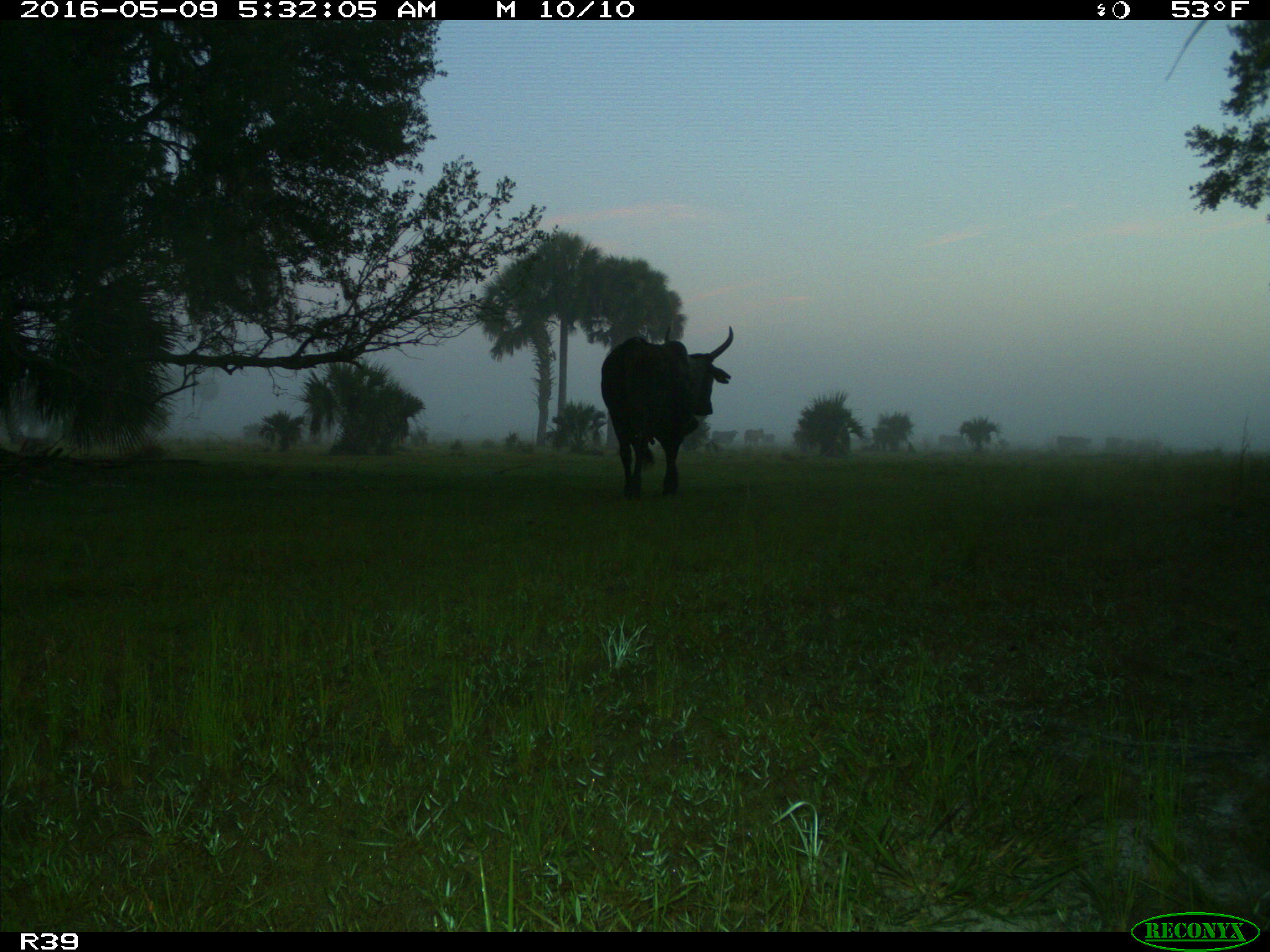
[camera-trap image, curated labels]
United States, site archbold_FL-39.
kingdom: Animalia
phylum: Chordata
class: Mammalia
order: Artiodactyla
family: Bovidae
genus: Bos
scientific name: Bos taurus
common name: domestic cow